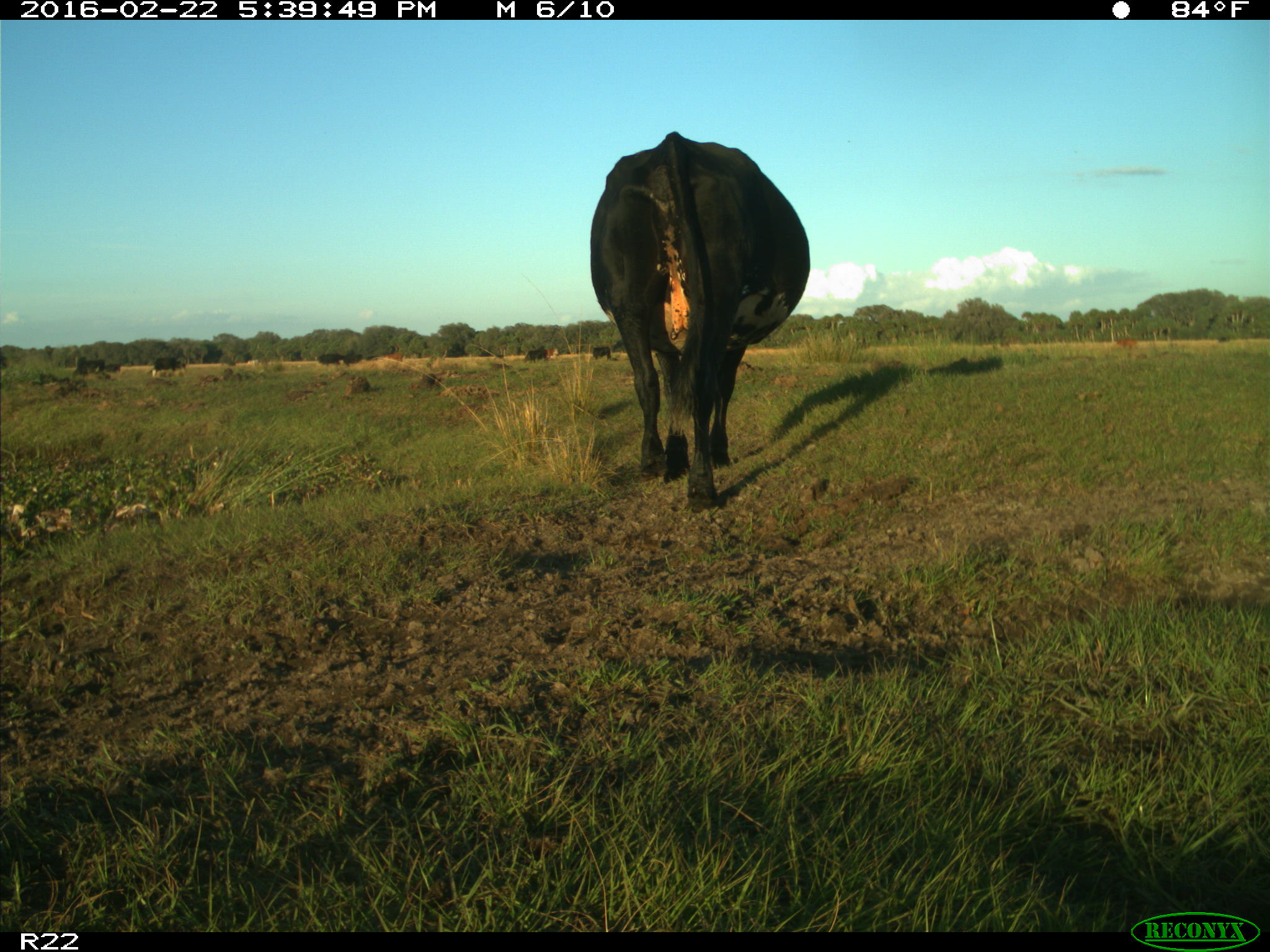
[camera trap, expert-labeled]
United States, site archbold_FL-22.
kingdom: Animalia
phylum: Chordata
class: Mammalia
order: Artiodactyla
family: Bovidae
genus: Bos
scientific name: Bos taurus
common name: domestic cow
Bos taurus (domestic cow).